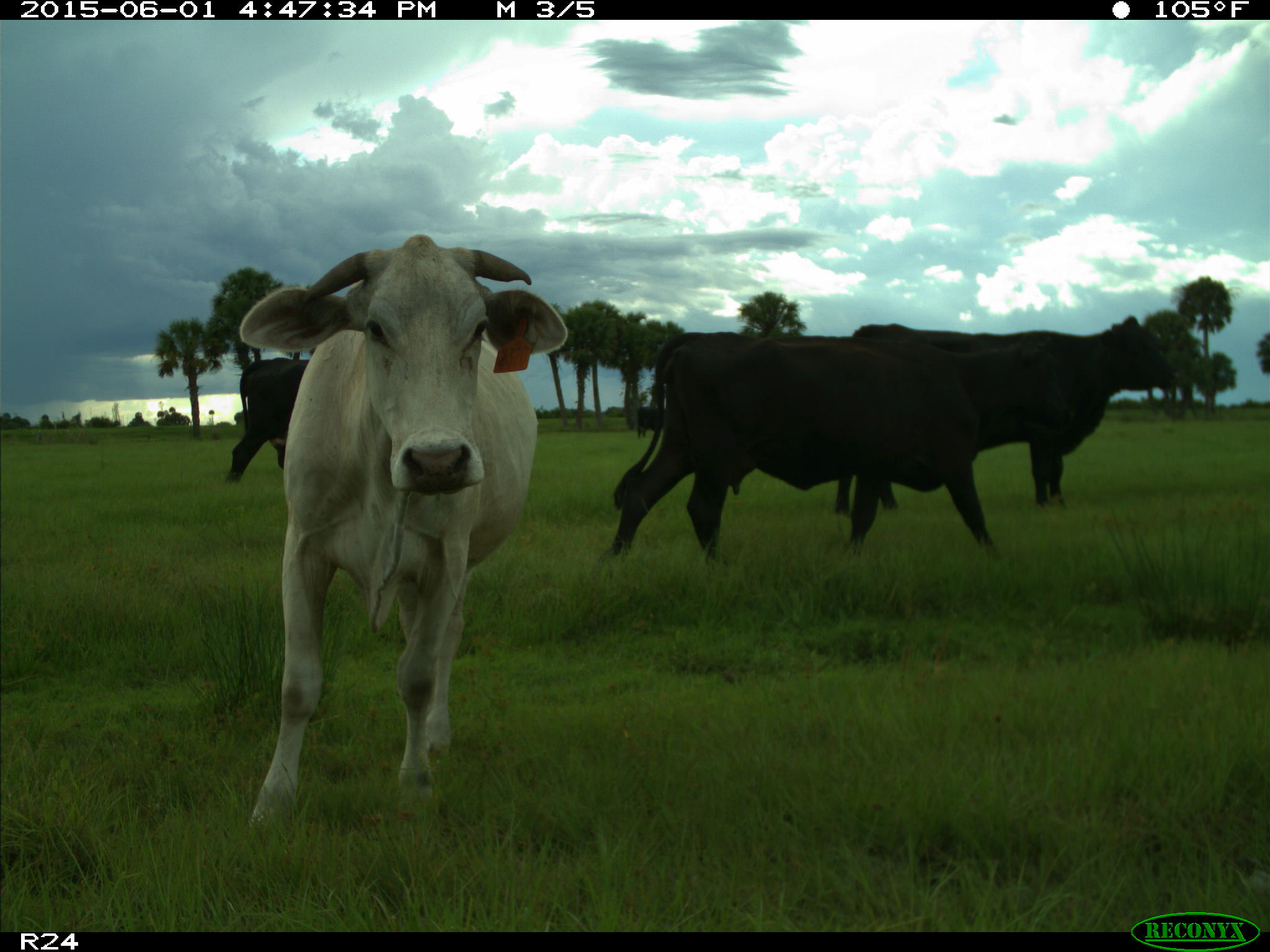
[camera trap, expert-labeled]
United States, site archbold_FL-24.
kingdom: Animalia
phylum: Chordata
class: Mammalia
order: Artiodactyla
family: Bovidae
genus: Bos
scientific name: Bos taurus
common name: domestic cow